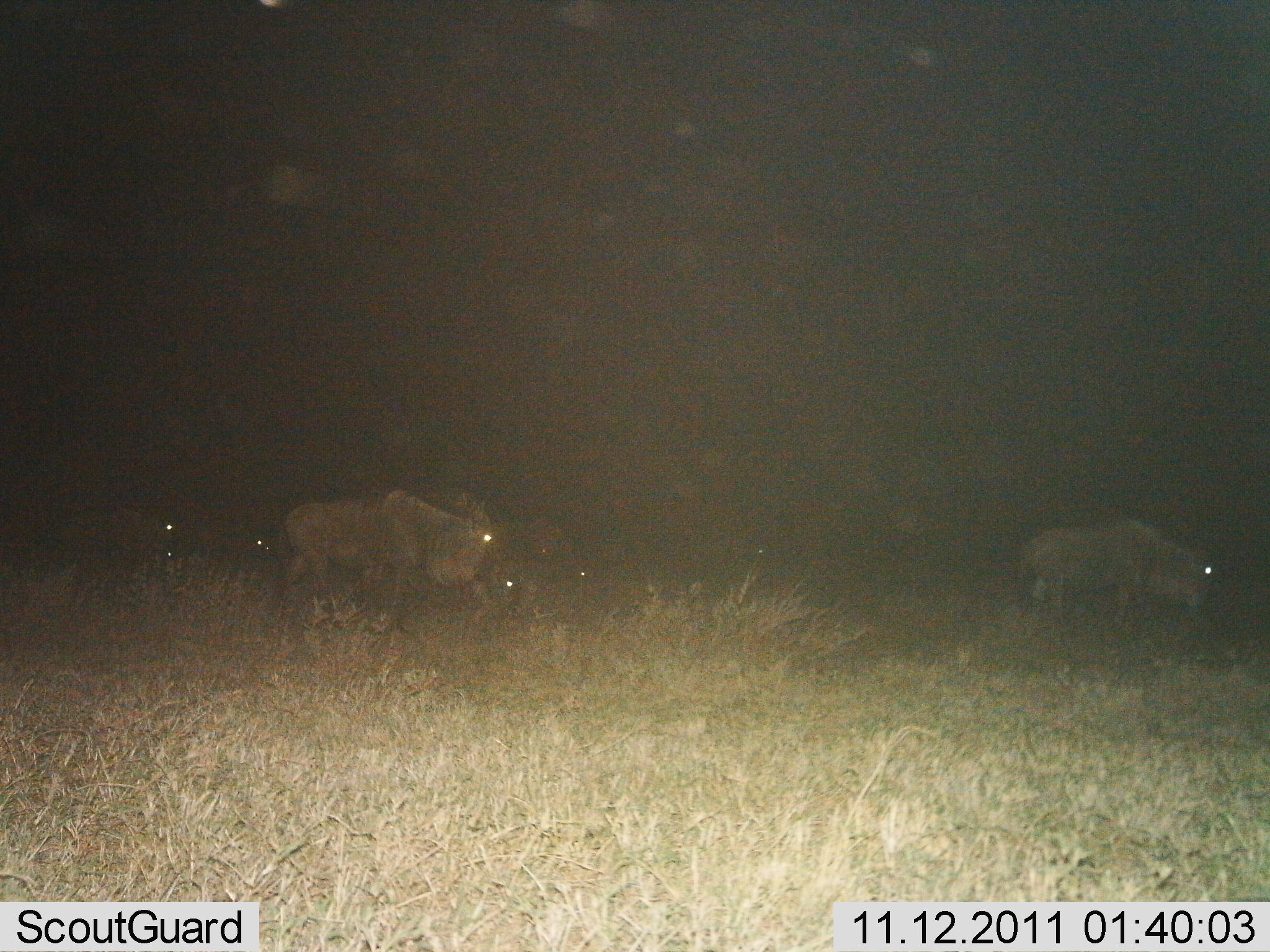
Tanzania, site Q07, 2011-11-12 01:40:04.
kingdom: Animalia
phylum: Chordata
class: Mammalia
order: Artiodactyla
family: Bovidae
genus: Connochaetes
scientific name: Connochaetes taurinus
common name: blue wildebeest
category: wildebeest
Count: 7.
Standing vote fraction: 7%.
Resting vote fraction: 0%.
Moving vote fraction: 93%.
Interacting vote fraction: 0%.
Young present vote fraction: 7%.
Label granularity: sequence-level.